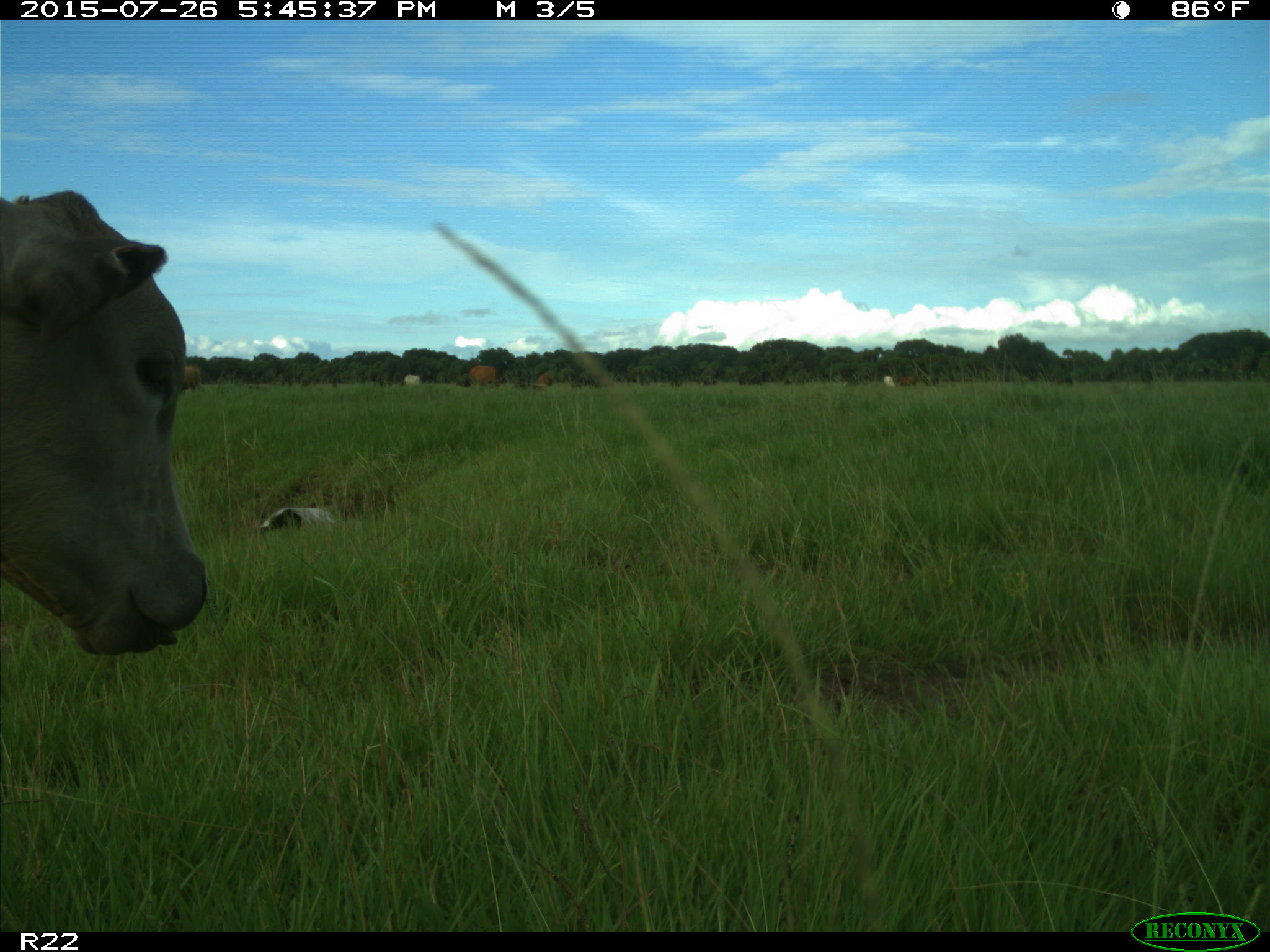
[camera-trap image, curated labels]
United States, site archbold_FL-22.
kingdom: Animalia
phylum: Chordata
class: Mammalia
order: Artiodactyla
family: Bovidae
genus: Bos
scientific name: Bos taurus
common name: domestic cow